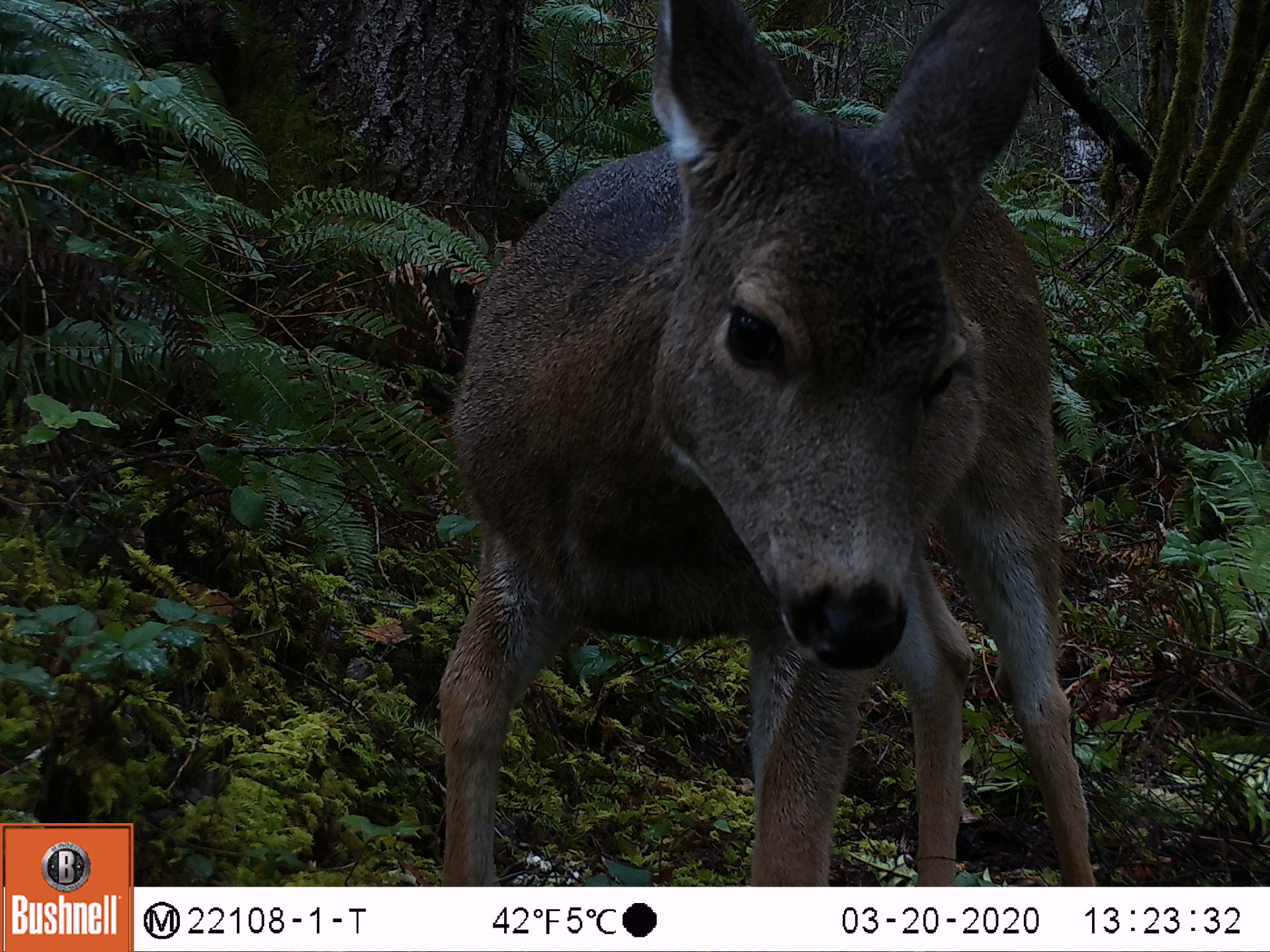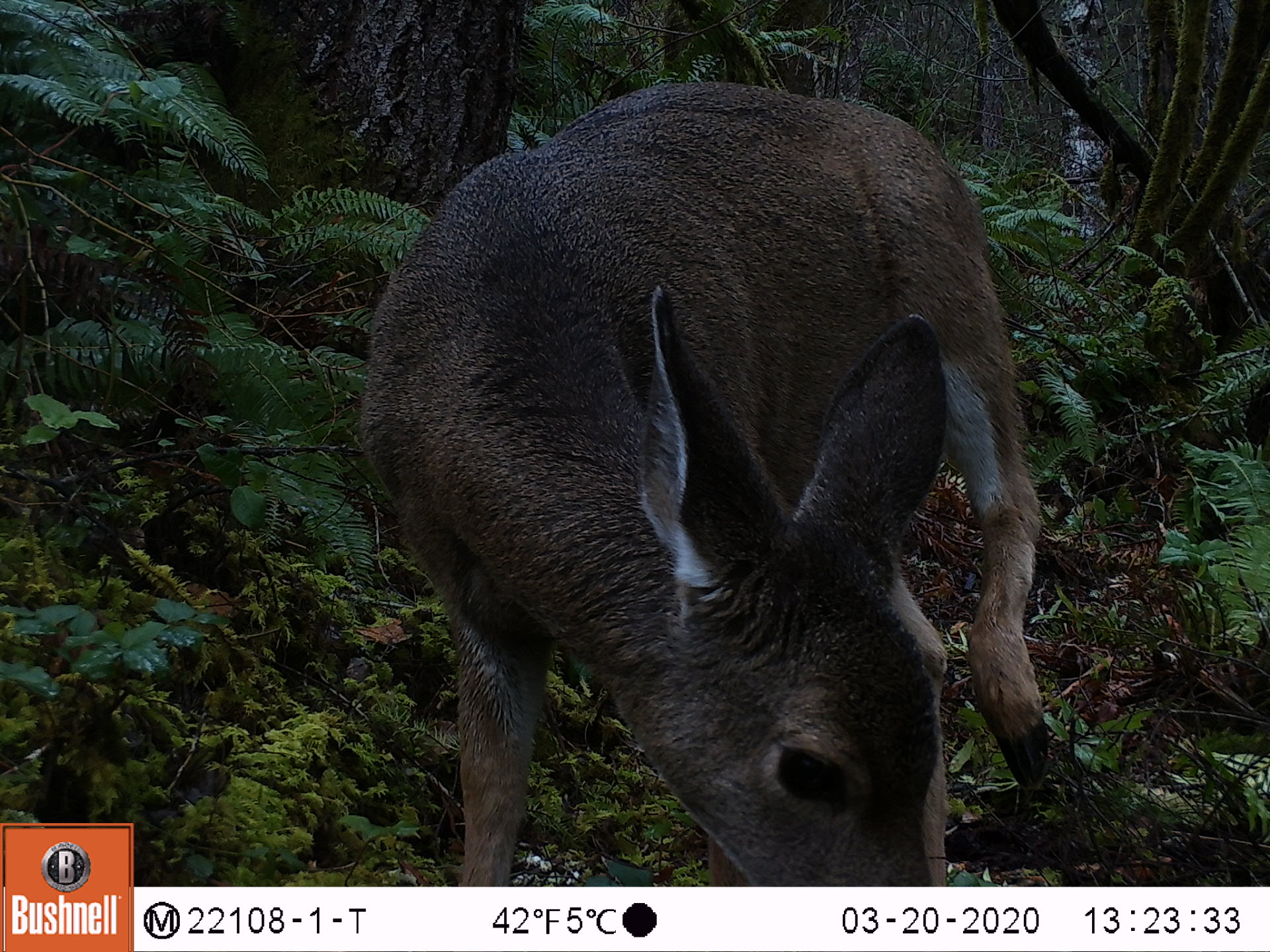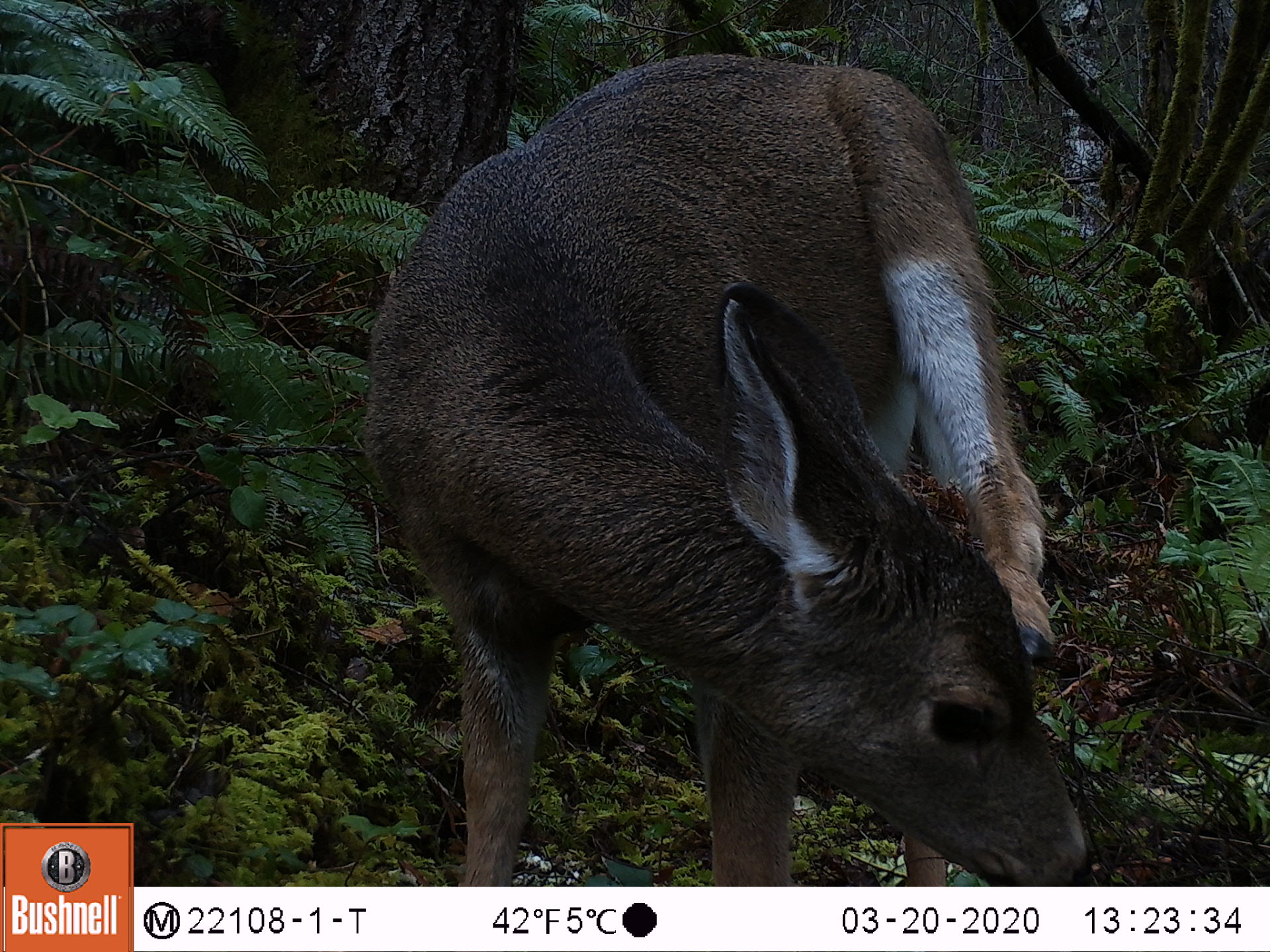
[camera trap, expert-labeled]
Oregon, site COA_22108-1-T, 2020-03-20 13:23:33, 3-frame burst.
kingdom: Animalia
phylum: Chordata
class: Mammalia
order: Artiodactyla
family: Cervidae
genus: Odocoileus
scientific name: Odocoileus hemionus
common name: black-tailed deer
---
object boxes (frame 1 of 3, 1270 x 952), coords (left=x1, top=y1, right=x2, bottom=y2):
black-tailed deer: (left=436, top=0, right=1148, bottom=885)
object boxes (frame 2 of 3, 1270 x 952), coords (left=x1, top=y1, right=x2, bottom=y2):
black-tailed deer: (left=326, top=52, right=1097, bottom=886)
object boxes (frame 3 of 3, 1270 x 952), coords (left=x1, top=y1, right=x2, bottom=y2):
black-tailed deer: (left=311, top=38, right=1134, bottom=885)